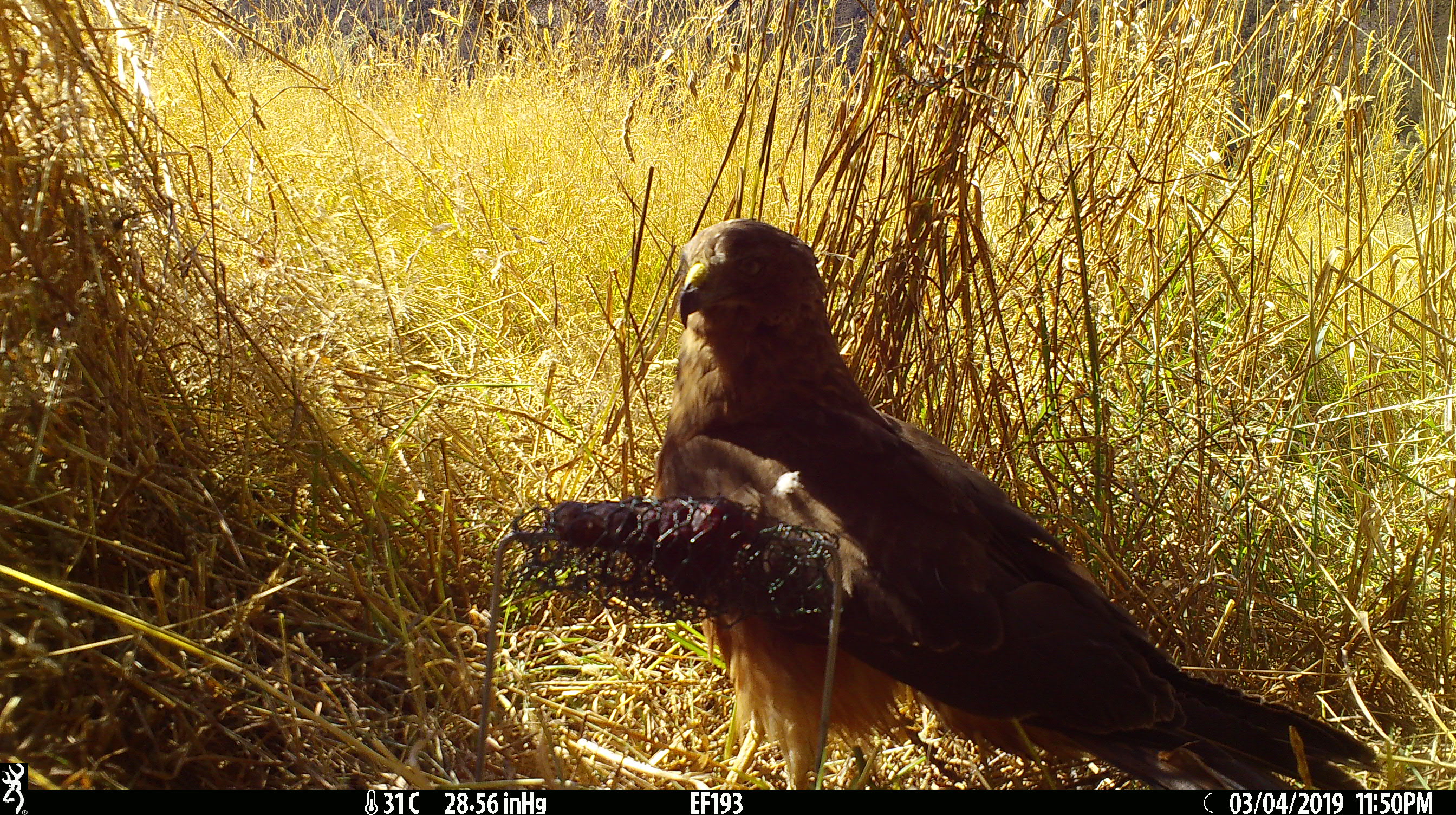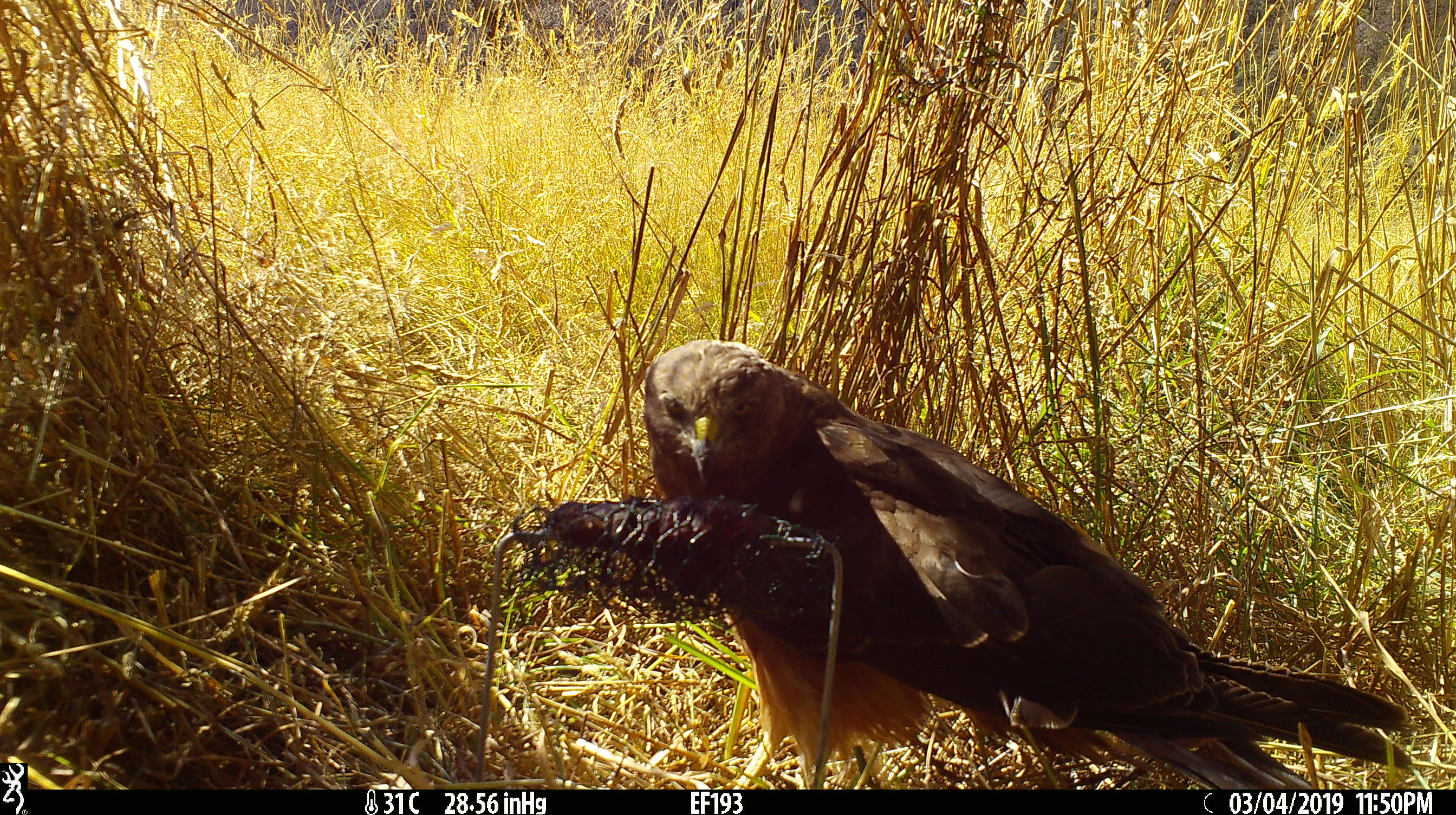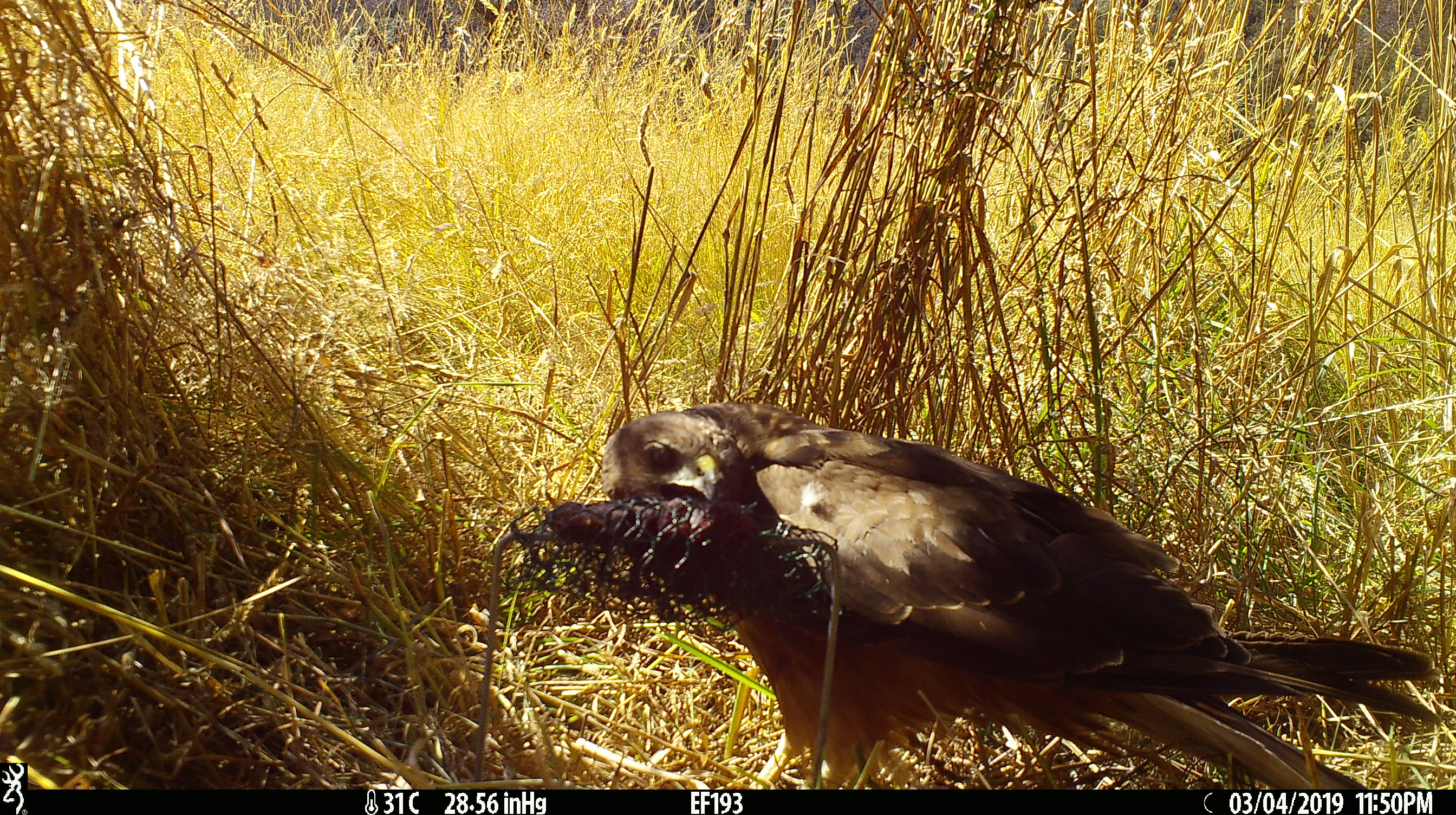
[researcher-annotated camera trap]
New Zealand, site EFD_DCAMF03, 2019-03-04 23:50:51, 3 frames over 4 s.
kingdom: Animalia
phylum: Chordata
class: Aves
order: Accipitriformes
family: Accipitridae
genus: Circus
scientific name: Circus approximans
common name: swamp harrier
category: harrier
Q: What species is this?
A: Harrier (swamp harrier) (Circus approximans).